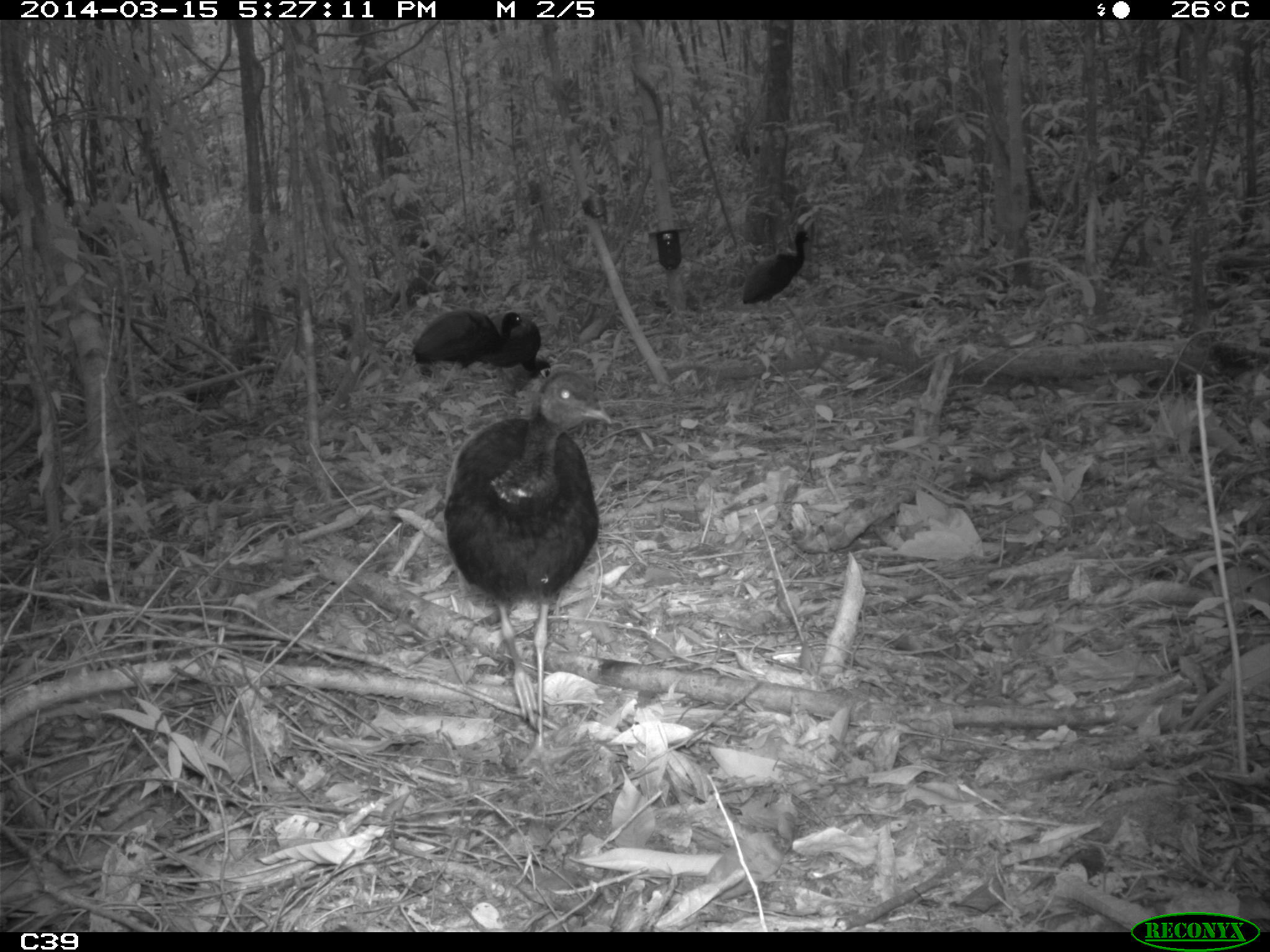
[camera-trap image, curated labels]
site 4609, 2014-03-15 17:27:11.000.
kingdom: Animalia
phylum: Chordata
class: Aves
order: Gruiformes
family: Psophiidae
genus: Psophia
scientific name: Psophia crepitans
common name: gray-winged trumpeter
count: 8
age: adult